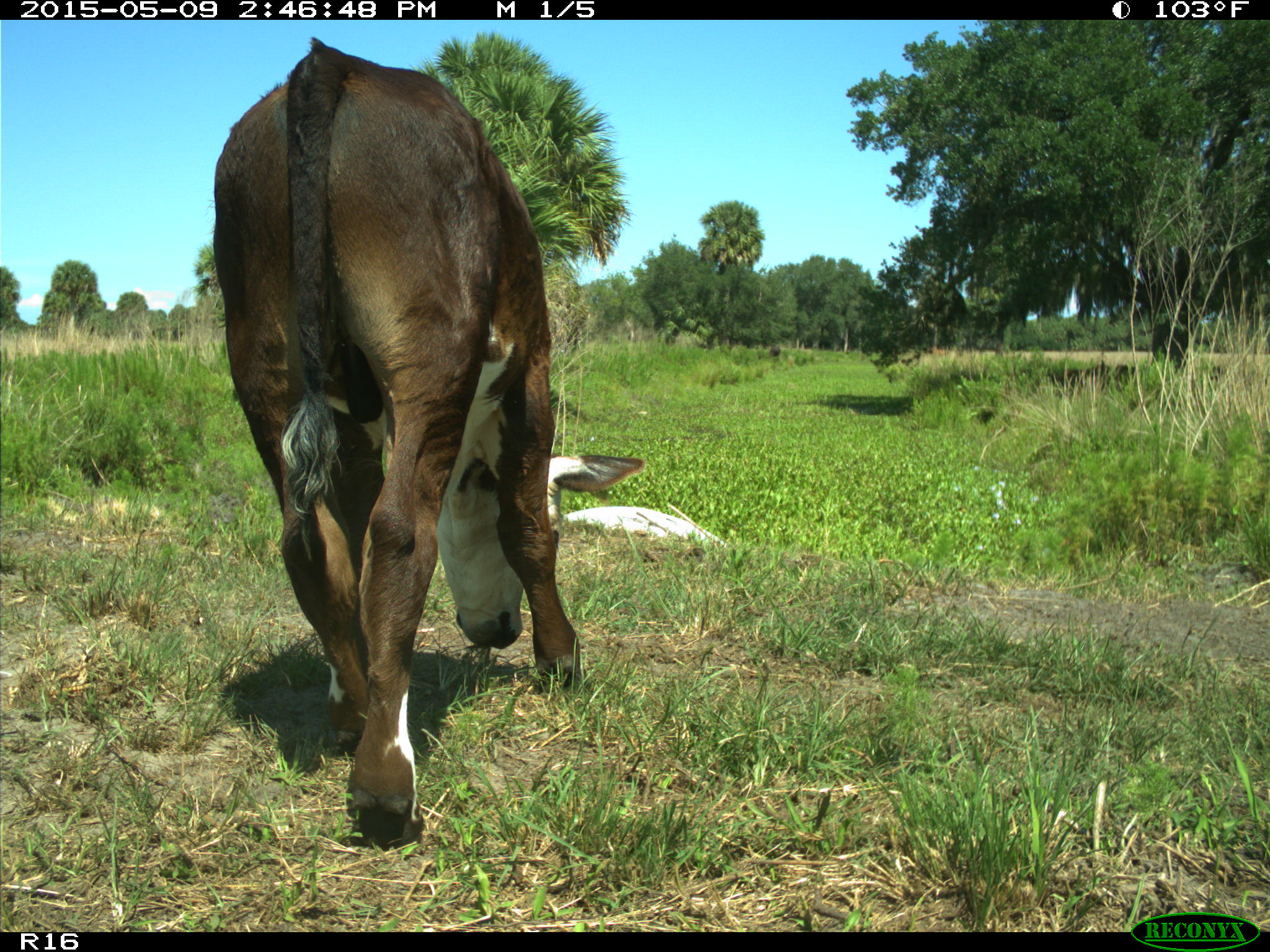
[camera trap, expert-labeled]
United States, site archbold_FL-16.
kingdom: Animalia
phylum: Chordata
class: Mammalia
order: Artiodactyla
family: Bovidae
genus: Bos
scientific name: Bos taurus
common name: domestic cow